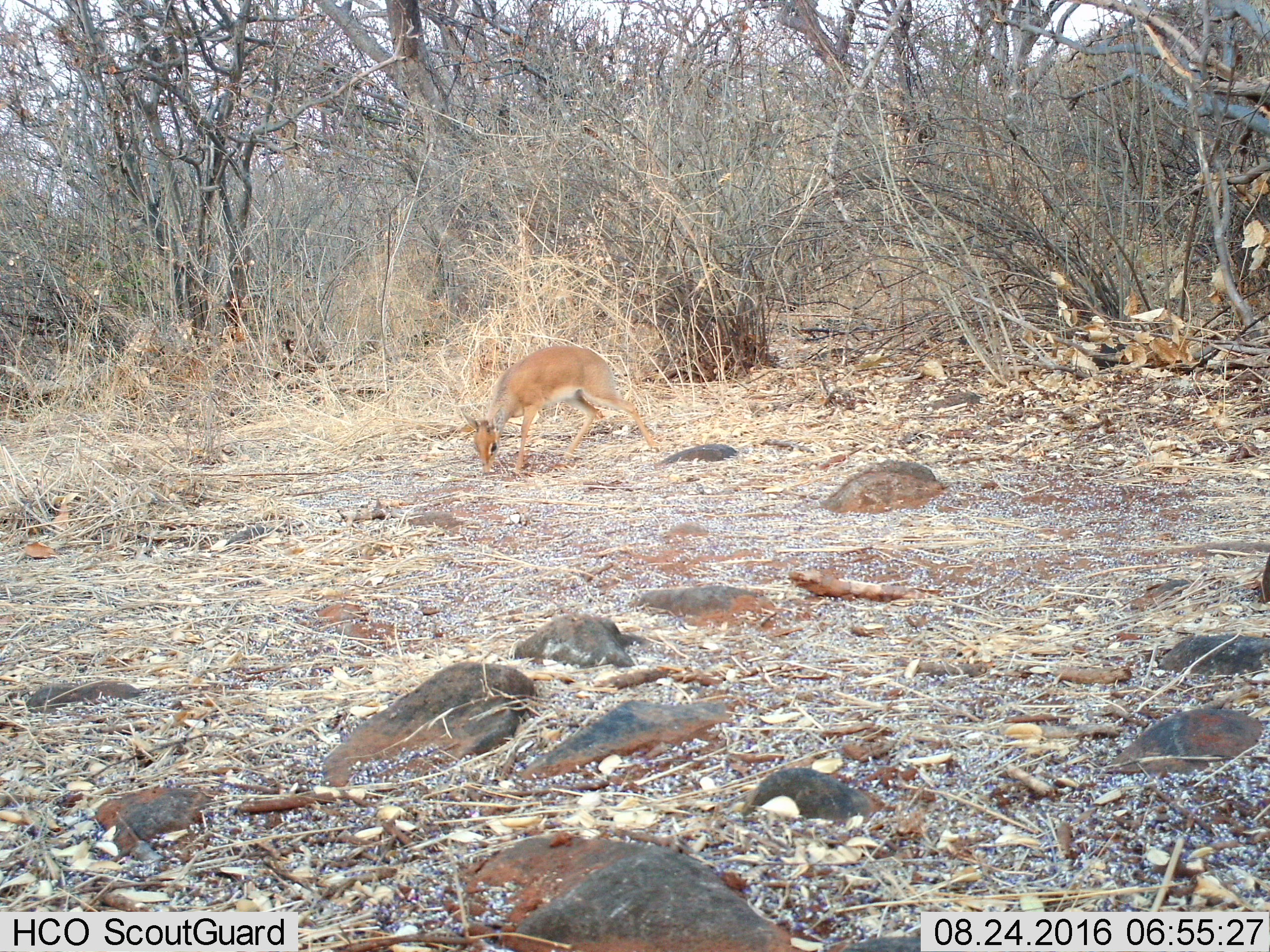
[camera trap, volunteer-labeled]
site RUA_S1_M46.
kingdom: Animalia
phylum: Chordata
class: Mammalia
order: Artiodactyla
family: Bovidae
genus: Madoqua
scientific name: Madoqua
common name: dik-dik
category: dikdik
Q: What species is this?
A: Dikdik (dik-dik) (Madoqua).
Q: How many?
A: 1.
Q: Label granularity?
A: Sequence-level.